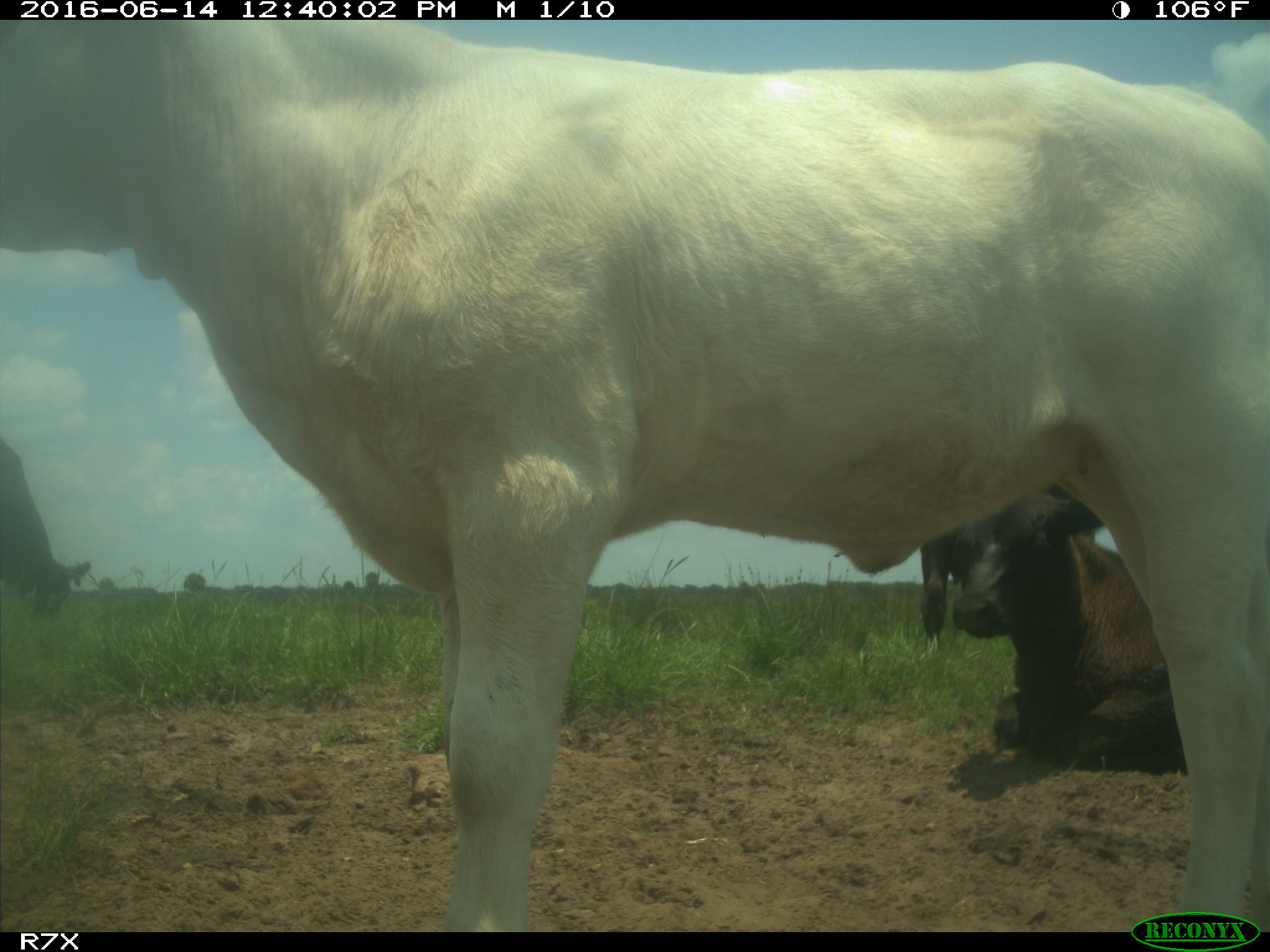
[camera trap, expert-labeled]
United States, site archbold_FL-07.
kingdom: Animalia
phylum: Chordata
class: Mammalia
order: Artiodactyla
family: Bovidae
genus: Bos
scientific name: Bos taurus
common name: domestic cow